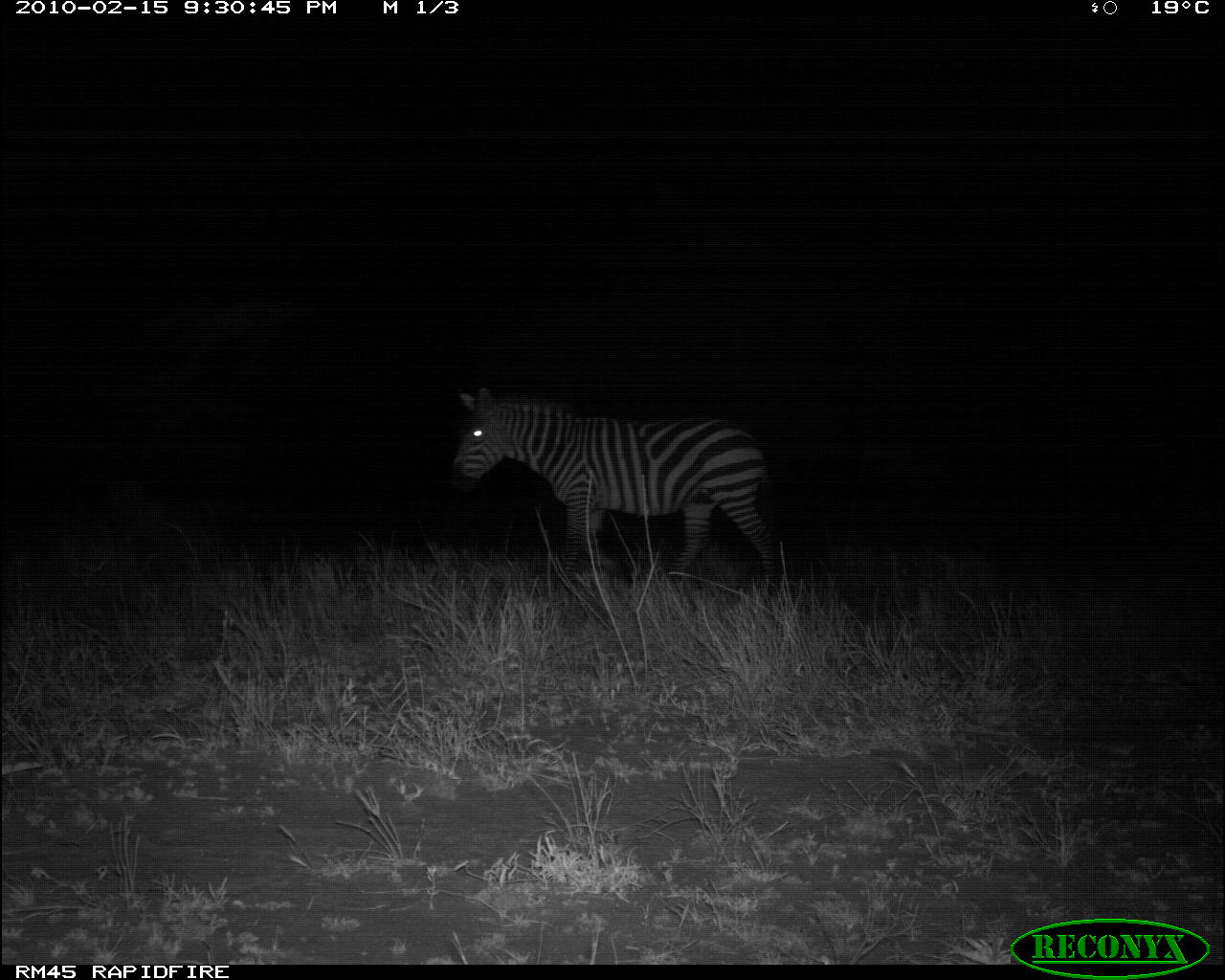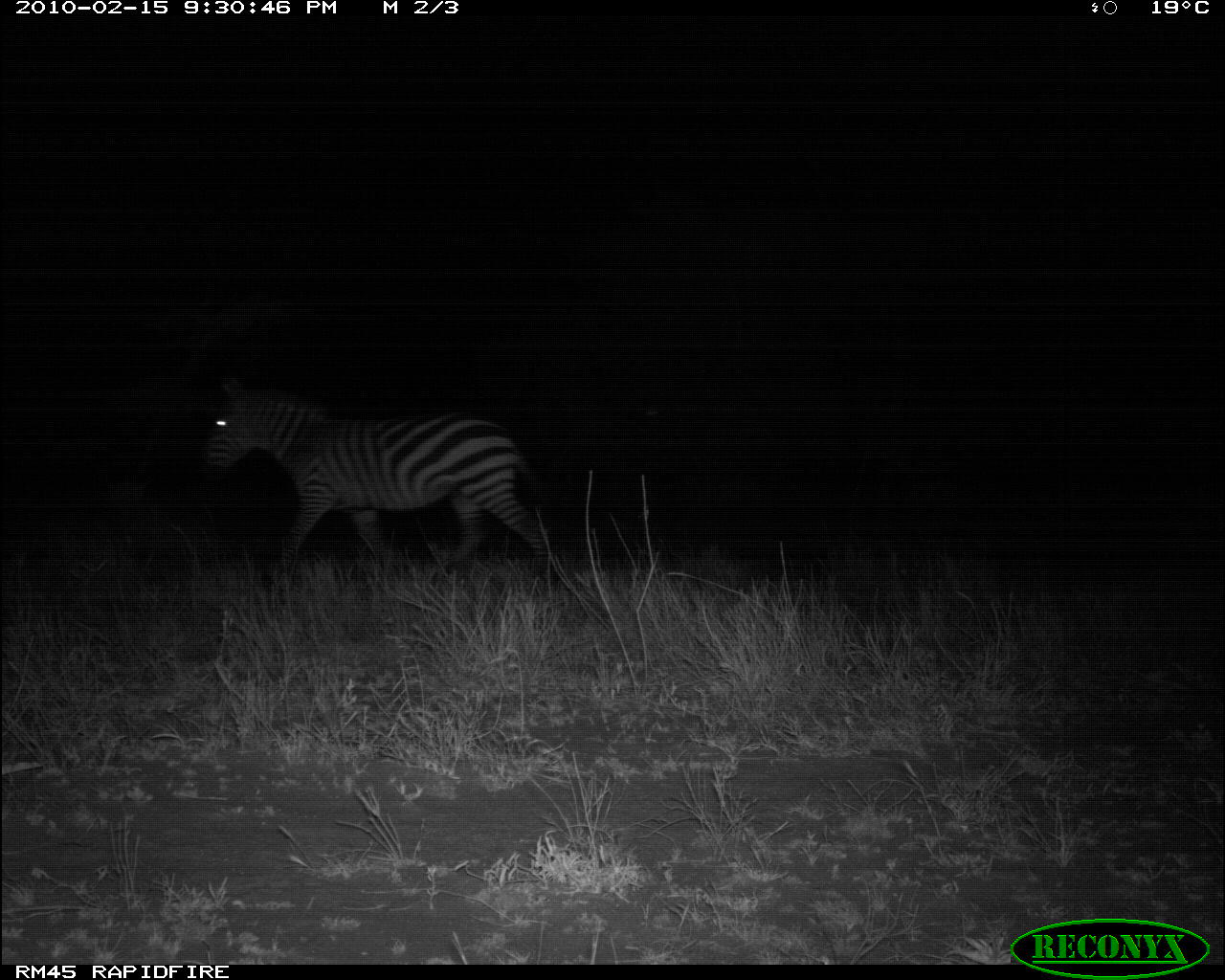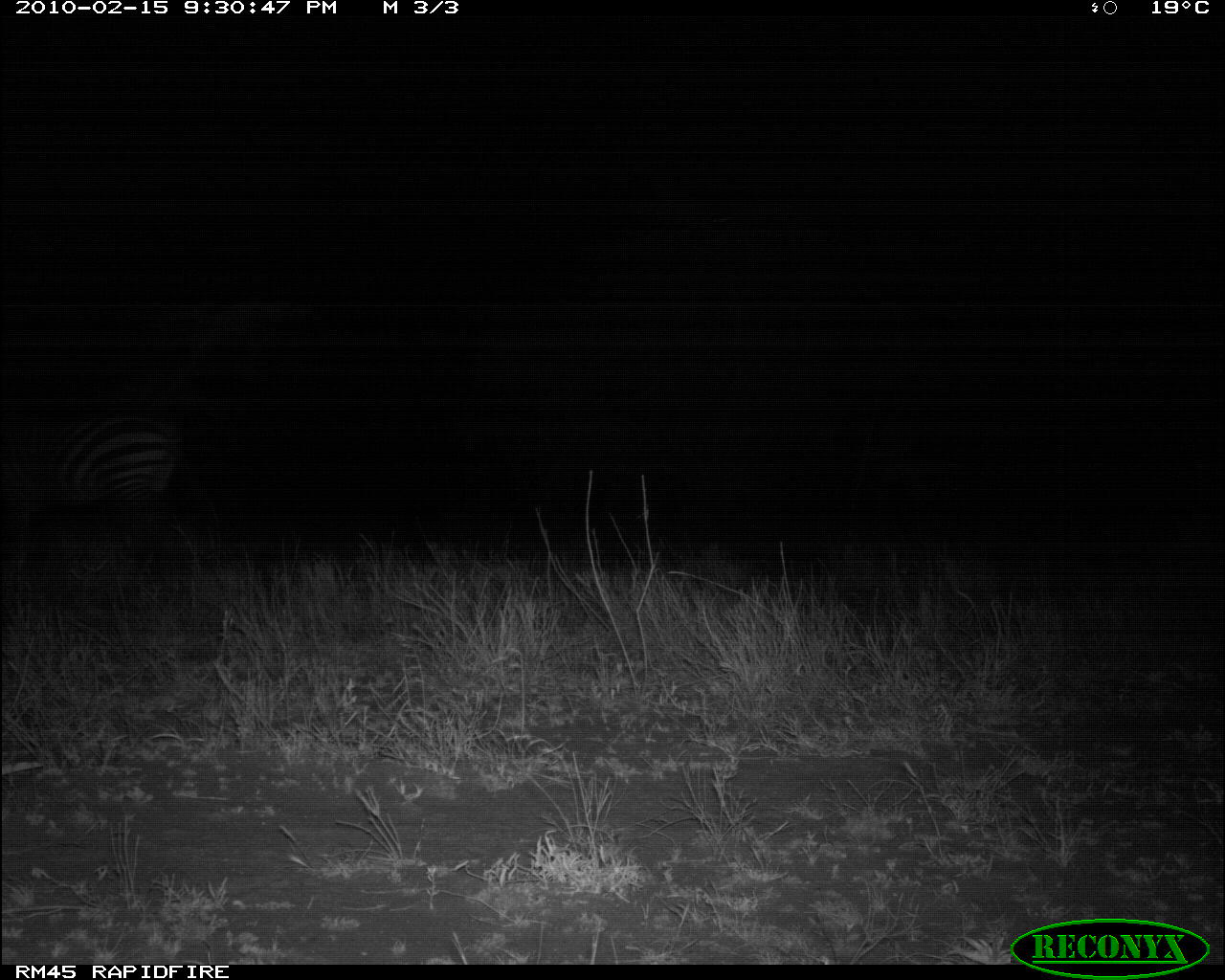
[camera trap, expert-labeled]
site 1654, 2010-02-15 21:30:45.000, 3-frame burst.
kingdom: Animalia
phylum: Chordata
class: Mammalia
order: Perissodactyla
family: Equidae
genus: Equus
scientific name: Equus quagga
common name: plains zebra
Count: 1.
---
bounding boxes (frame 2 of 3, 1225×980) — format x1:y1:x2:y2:
equus quagga: 202:370:554:576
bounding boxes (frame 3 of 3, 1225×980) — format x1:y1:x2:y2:
equus quagga: 0:387:198:541